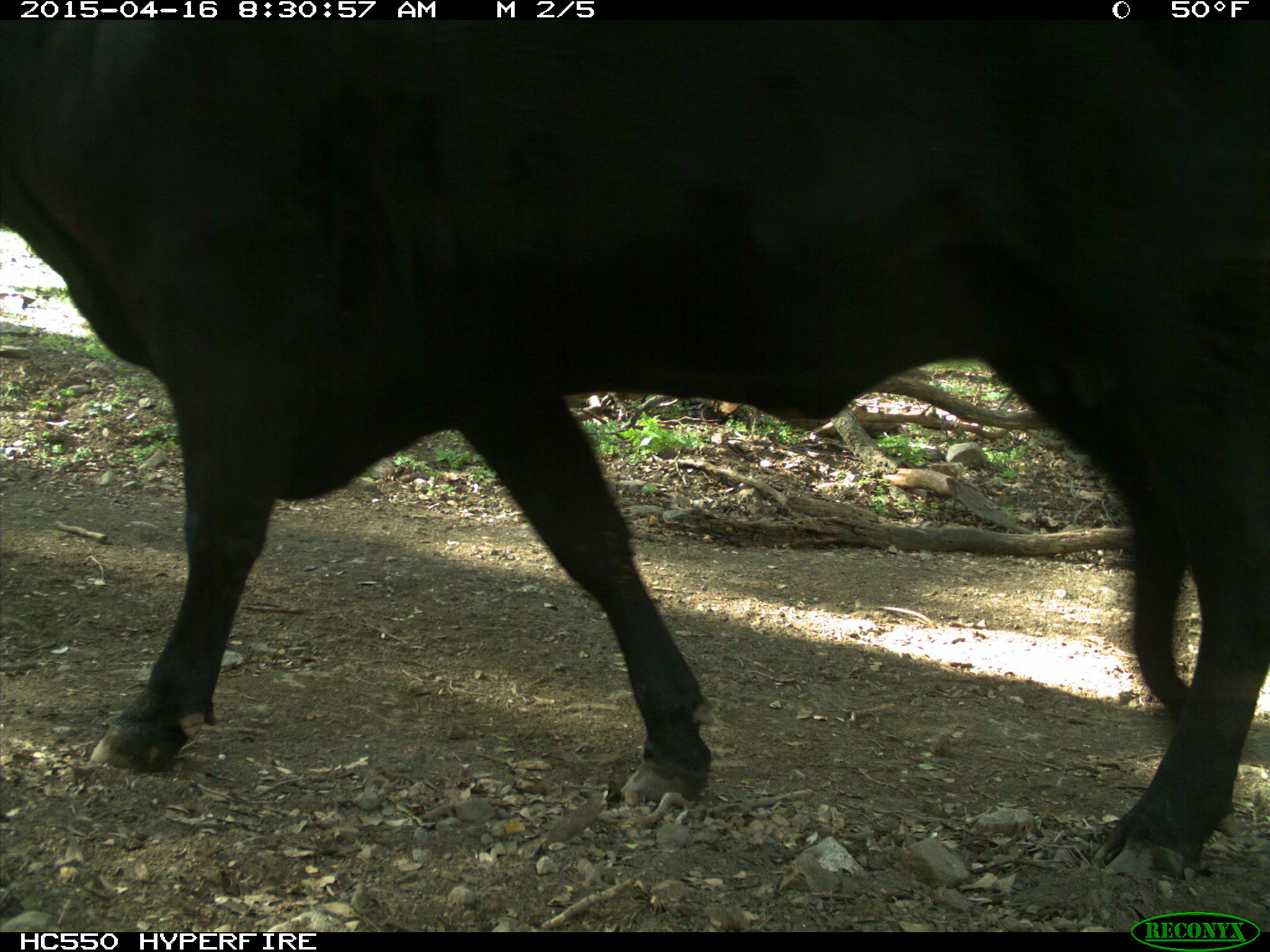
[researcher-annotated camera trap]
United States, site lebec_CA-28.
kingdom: Animalia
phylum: Chordata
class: Mammalia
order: Artiodactyla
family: Bovidae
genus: Bos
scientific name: Bos taurus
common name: domestic cow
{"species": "Bos taurus (domestic cow)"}